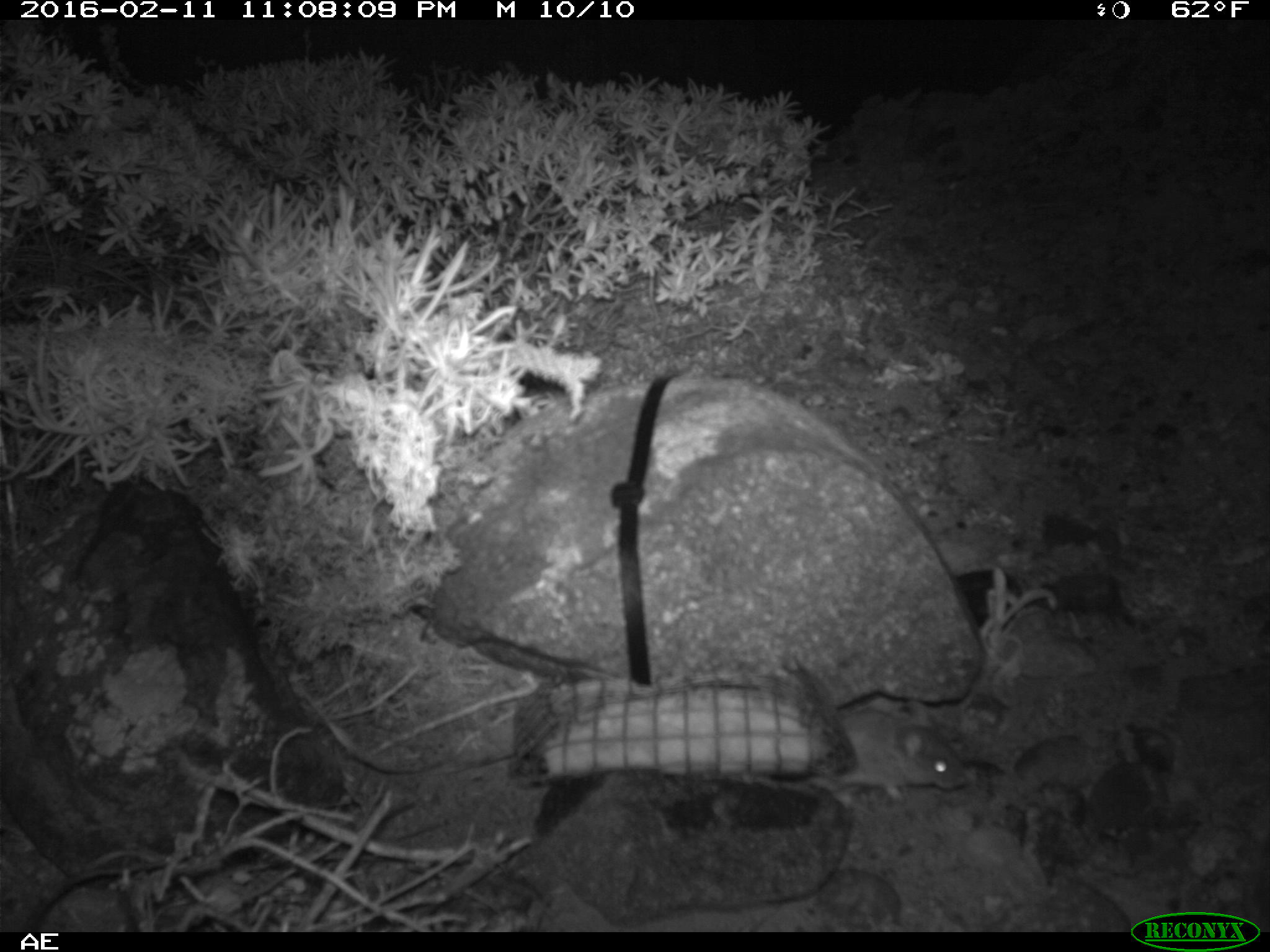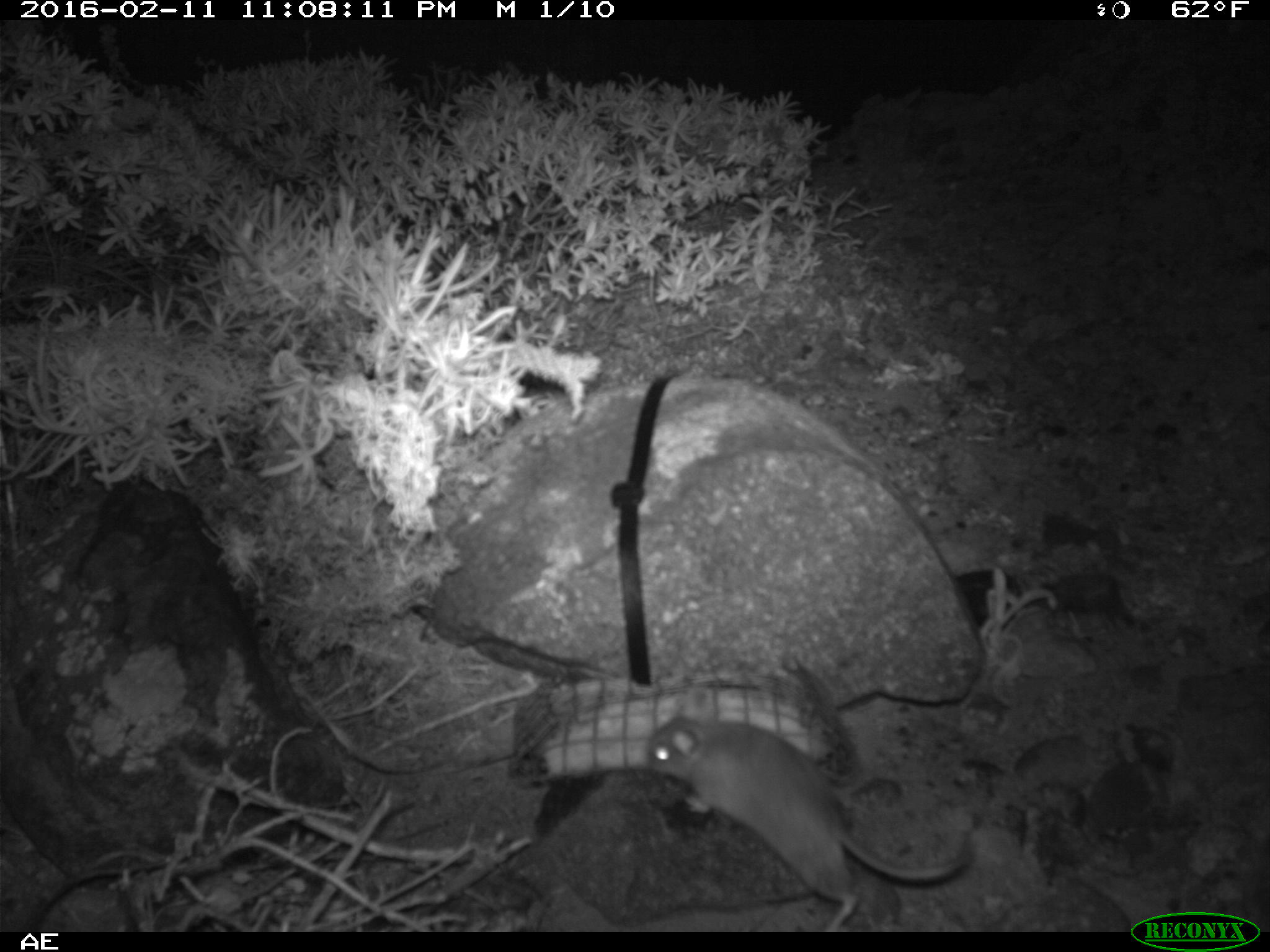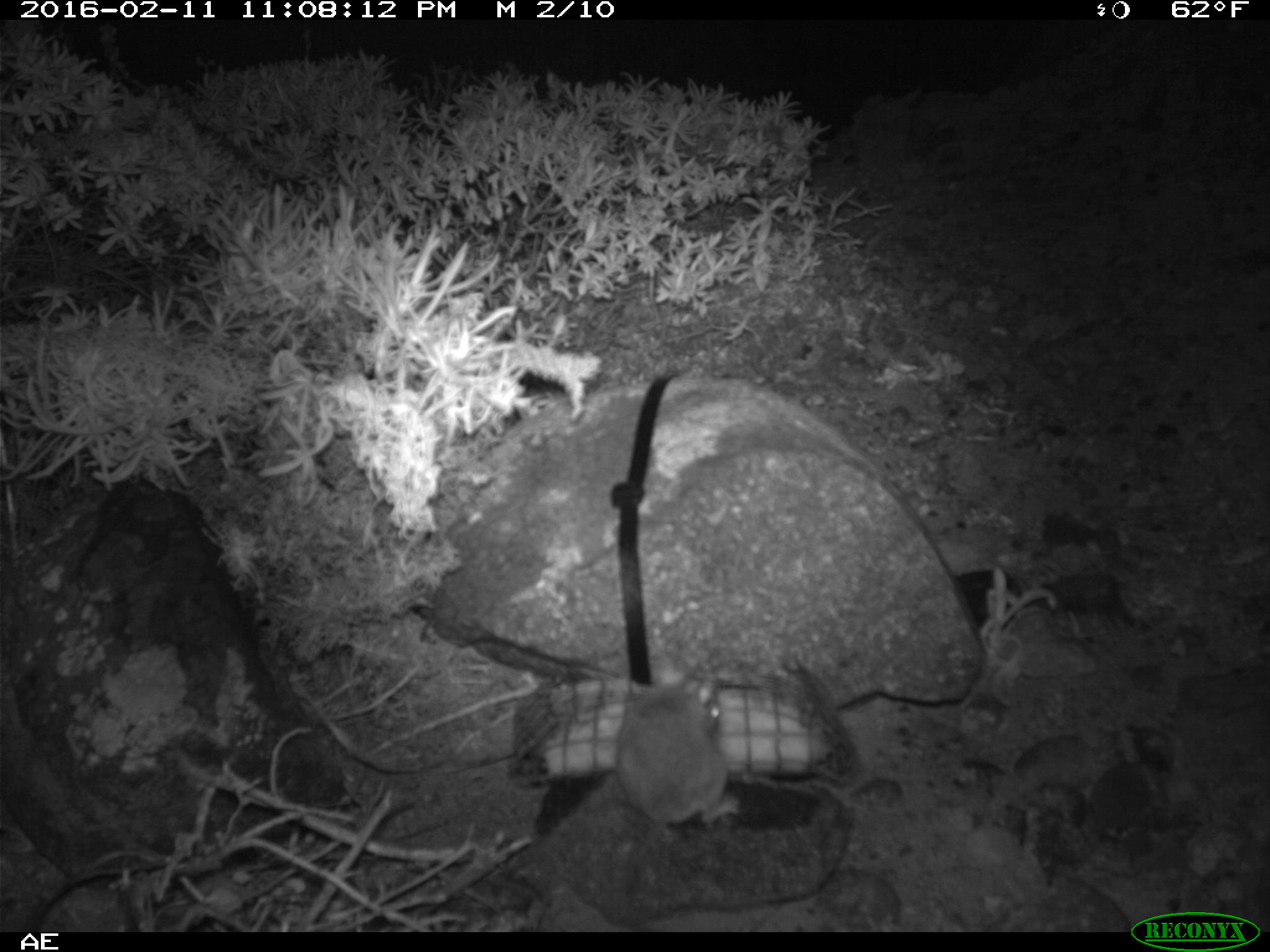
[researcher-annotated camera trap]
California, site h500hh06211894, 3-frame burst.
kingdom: Animalia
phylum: Chordata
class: Mammalia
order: Rodentia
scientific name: Rodentia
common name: rodent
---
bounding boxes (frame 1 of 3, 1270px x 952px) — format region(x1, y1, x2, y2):
rodent: region(812, 697, 969, 808)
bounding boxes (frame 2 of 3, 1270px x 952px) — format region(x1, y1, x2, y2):
rodent: region(646, 691, 971, 932)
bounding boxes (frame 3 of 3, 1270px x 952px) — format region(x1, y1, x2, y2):
rodent: region(615, 654, 739, 827)